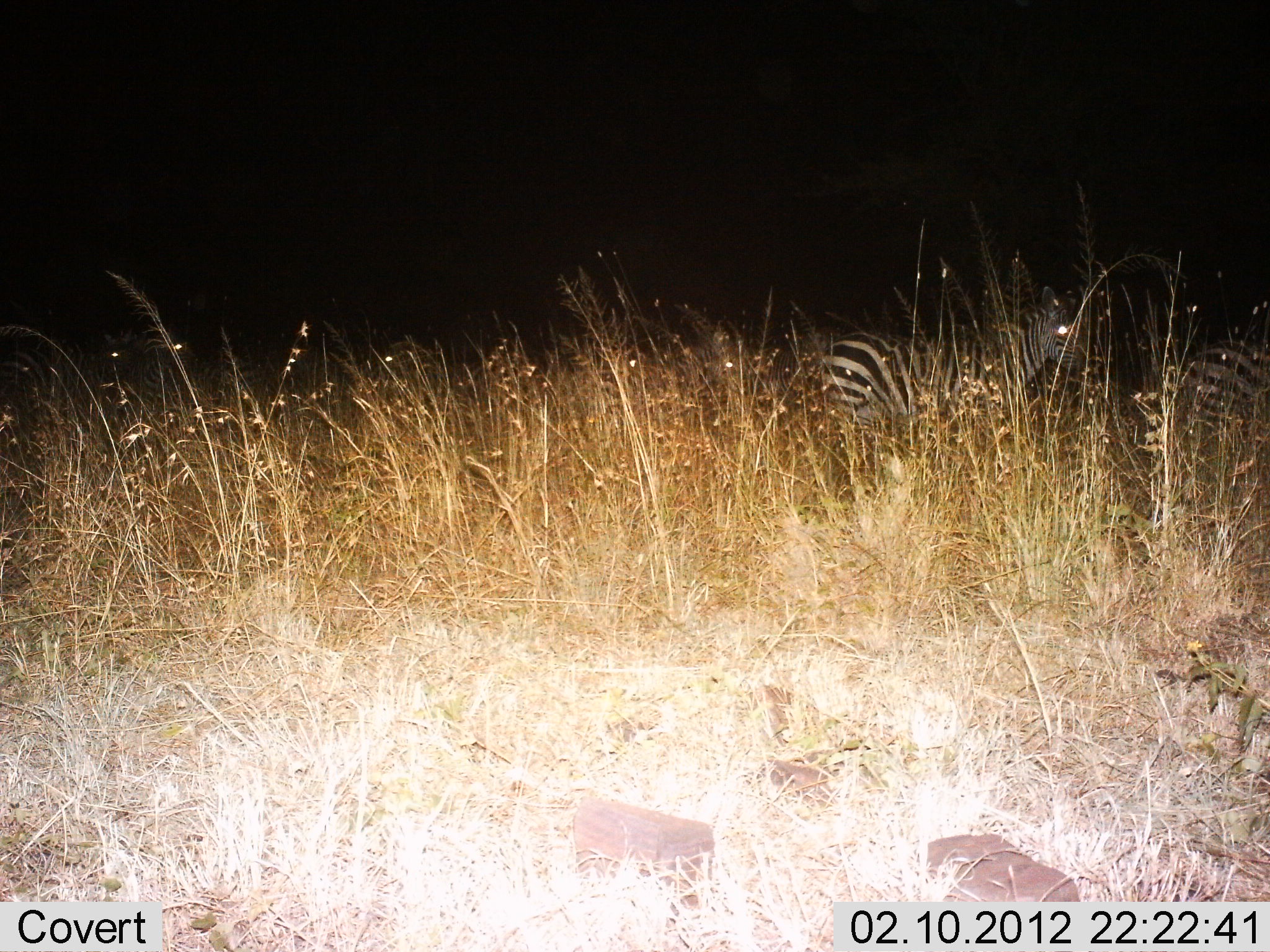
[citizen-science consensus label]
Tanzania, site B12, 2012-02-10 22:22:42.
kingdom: Animalia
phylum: Chordata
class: Mammalia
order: Perissodactyla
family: Equidae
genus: Equus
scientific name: Equus quagga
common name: plains zebra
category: zebra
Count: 2.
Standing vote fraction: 78%.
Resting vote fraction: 4%.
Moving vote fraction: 22%.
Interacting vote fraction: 4%.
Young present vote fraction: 0%.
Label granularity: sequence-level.